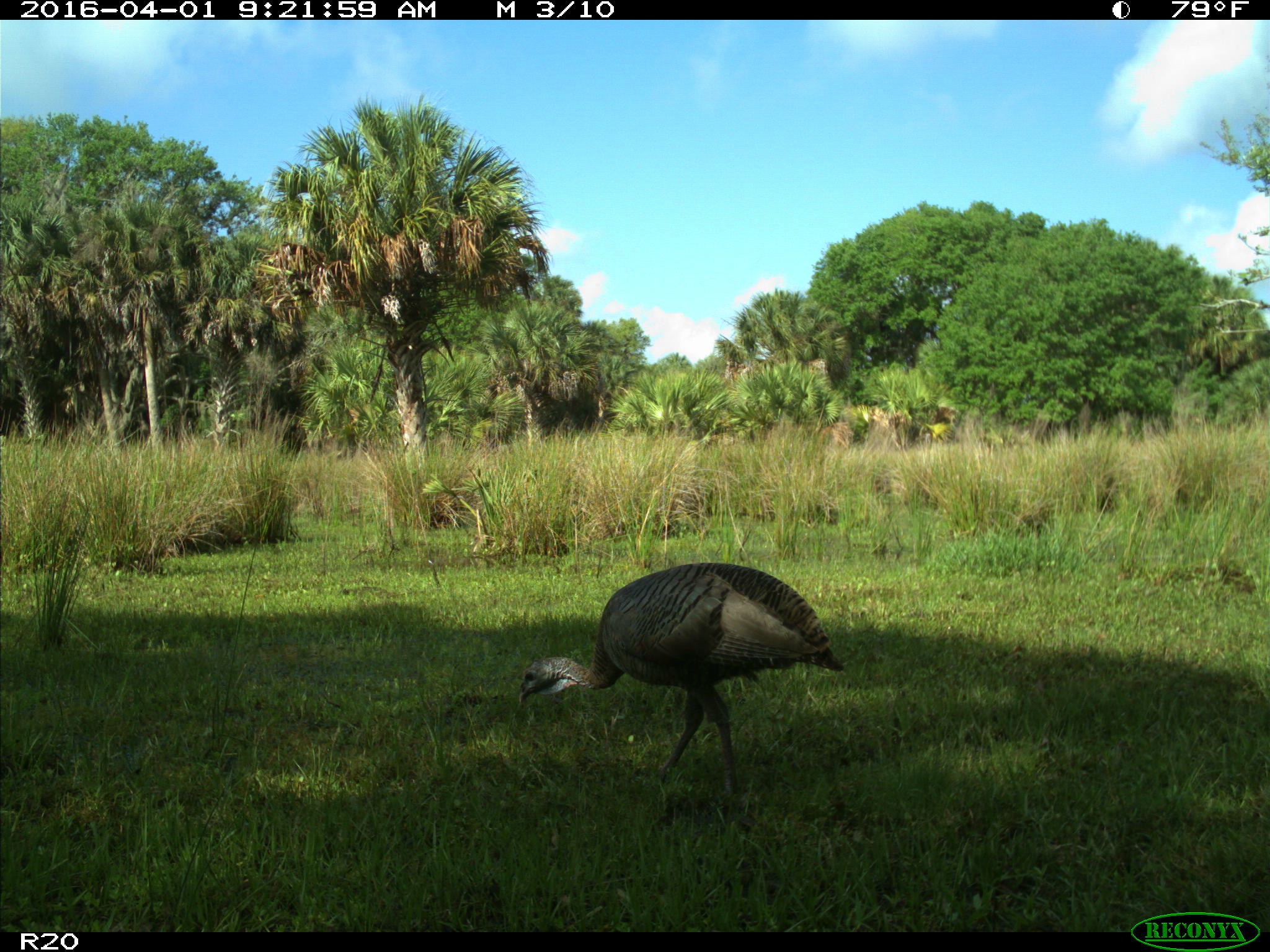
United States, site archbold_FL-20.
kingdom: Animalia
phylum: Chordata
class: Aves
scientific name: Aves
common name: birds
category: unidentified bird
Unidentified bird (birds) (Aves).